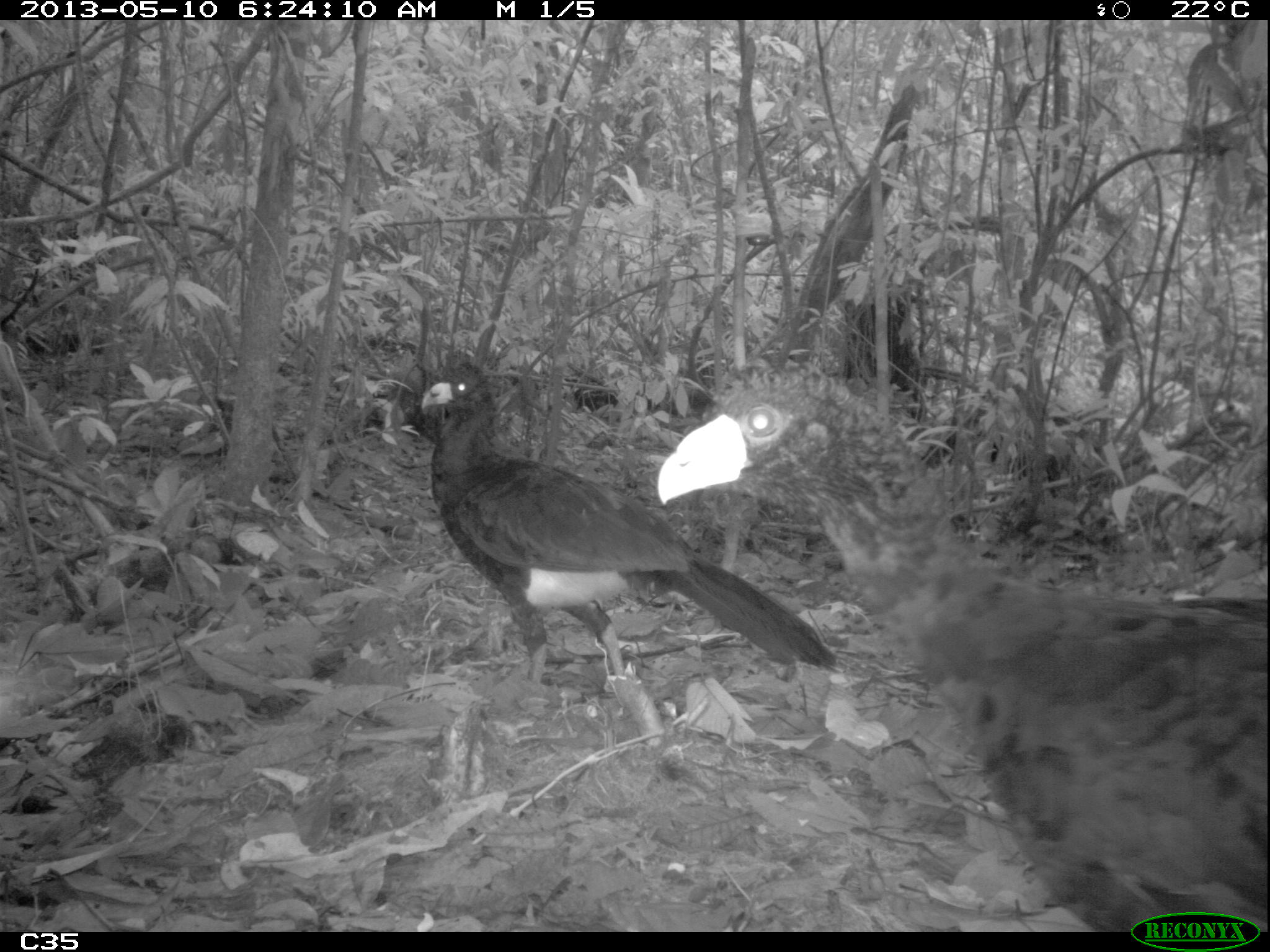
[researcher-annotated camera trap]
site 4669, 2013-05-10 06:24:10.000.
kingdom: Animalia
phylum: Chordata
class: Aves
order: Galliformes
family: Cracidae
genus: Crax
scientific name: Crax alector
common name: black curassow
Crax alector (black curassow), count 2, age adult.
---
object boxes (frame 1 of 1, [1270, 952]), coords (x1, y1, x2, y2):
crax alector: (650, 365, 1260, 933); (419, 359, 841, 687)